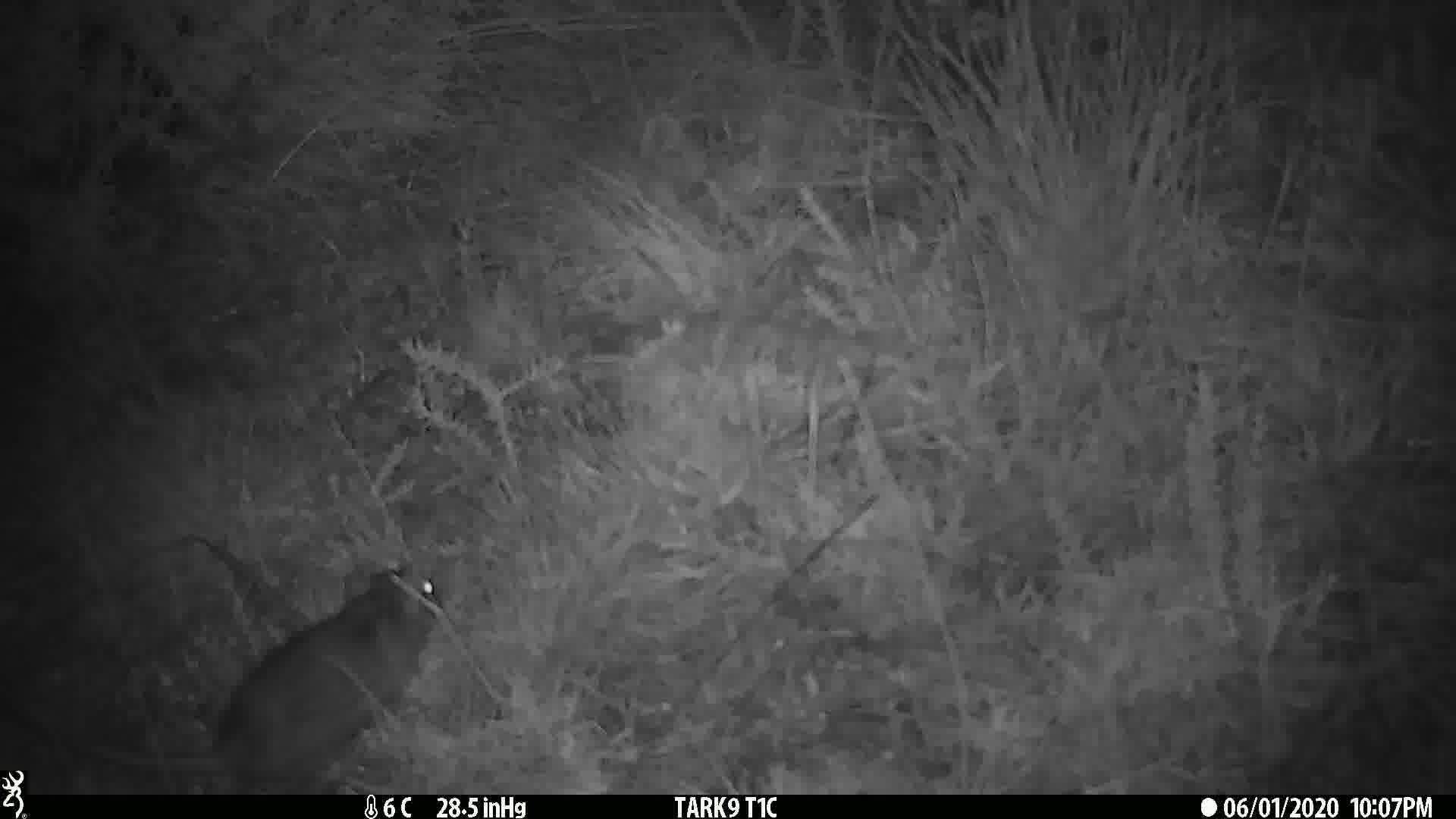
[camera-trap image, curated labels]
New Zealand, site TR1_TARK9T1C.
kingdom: Animalia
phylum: Chordata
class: Mammalia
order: Rodentia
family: Muridae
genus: Rattus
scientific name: Rattus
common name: rat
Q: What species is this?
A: Rat (Rattus).